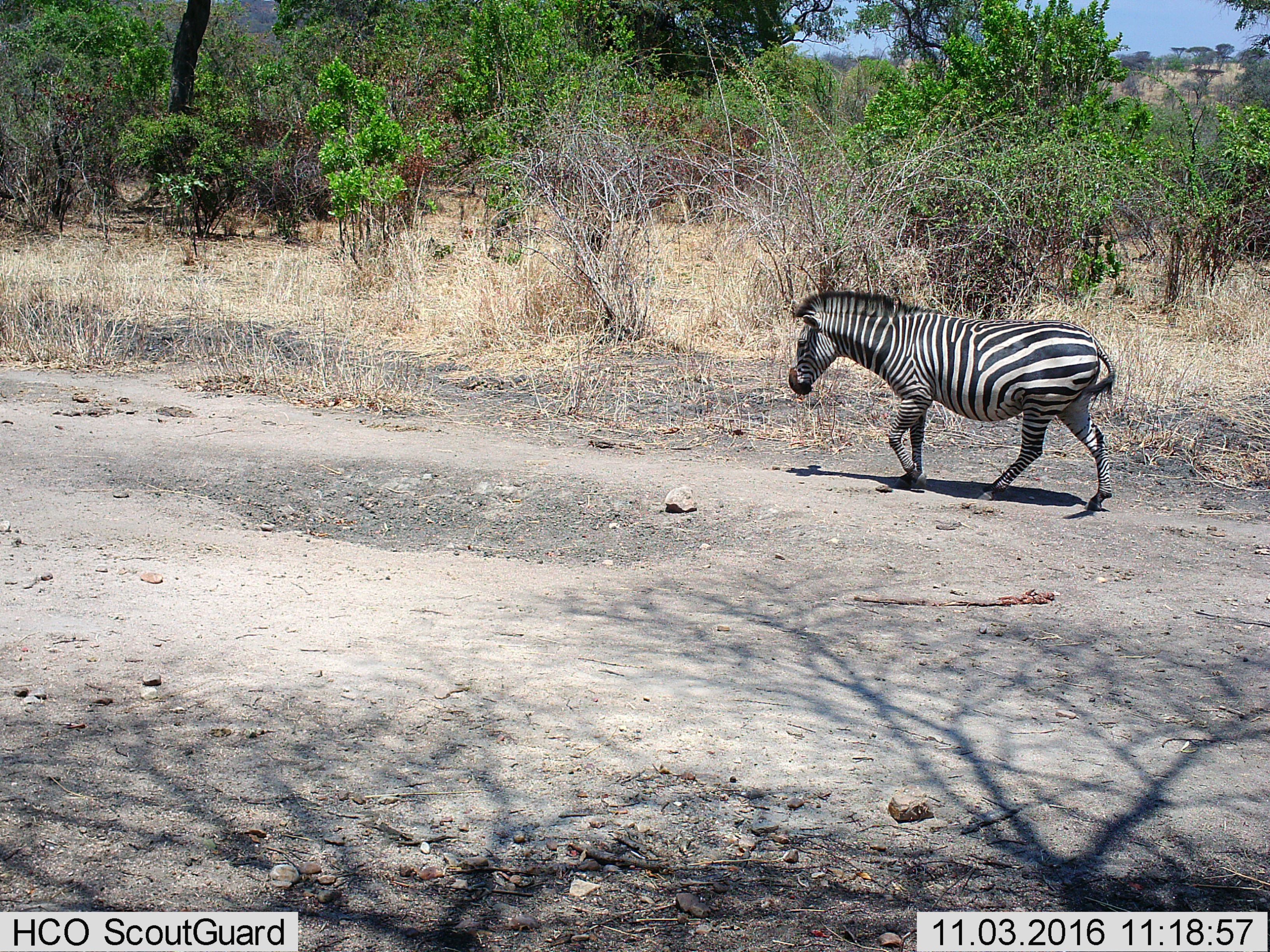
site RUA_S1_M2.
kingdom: Animalia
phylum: Chordata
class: Mammalia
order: Perissodactyla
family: Equidae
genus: Equus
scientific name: Equus quagga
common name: plains zebra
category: zebraplains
Zebraplains (plains zebra) (Equus quagga), count 1. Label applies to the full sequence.